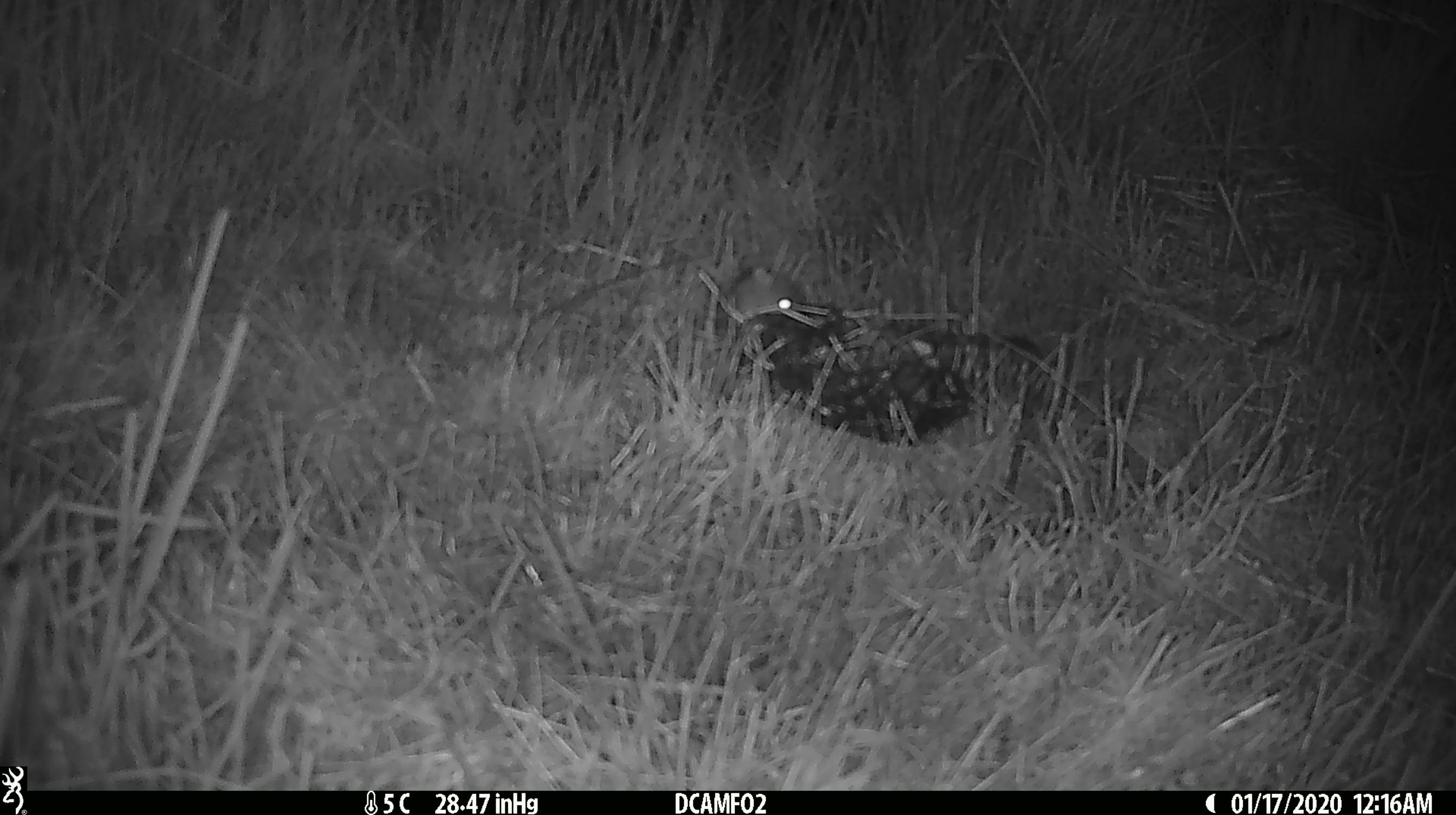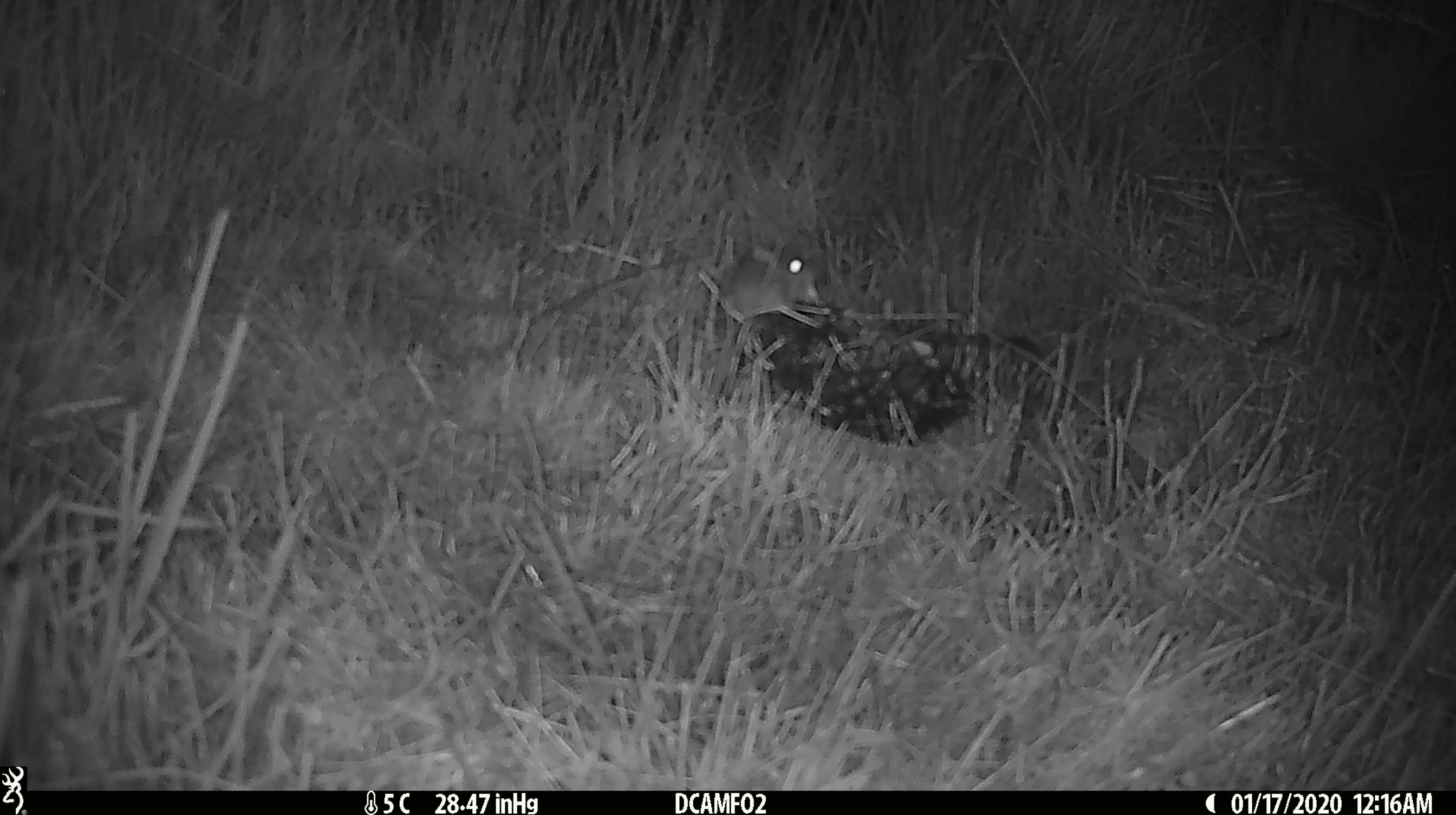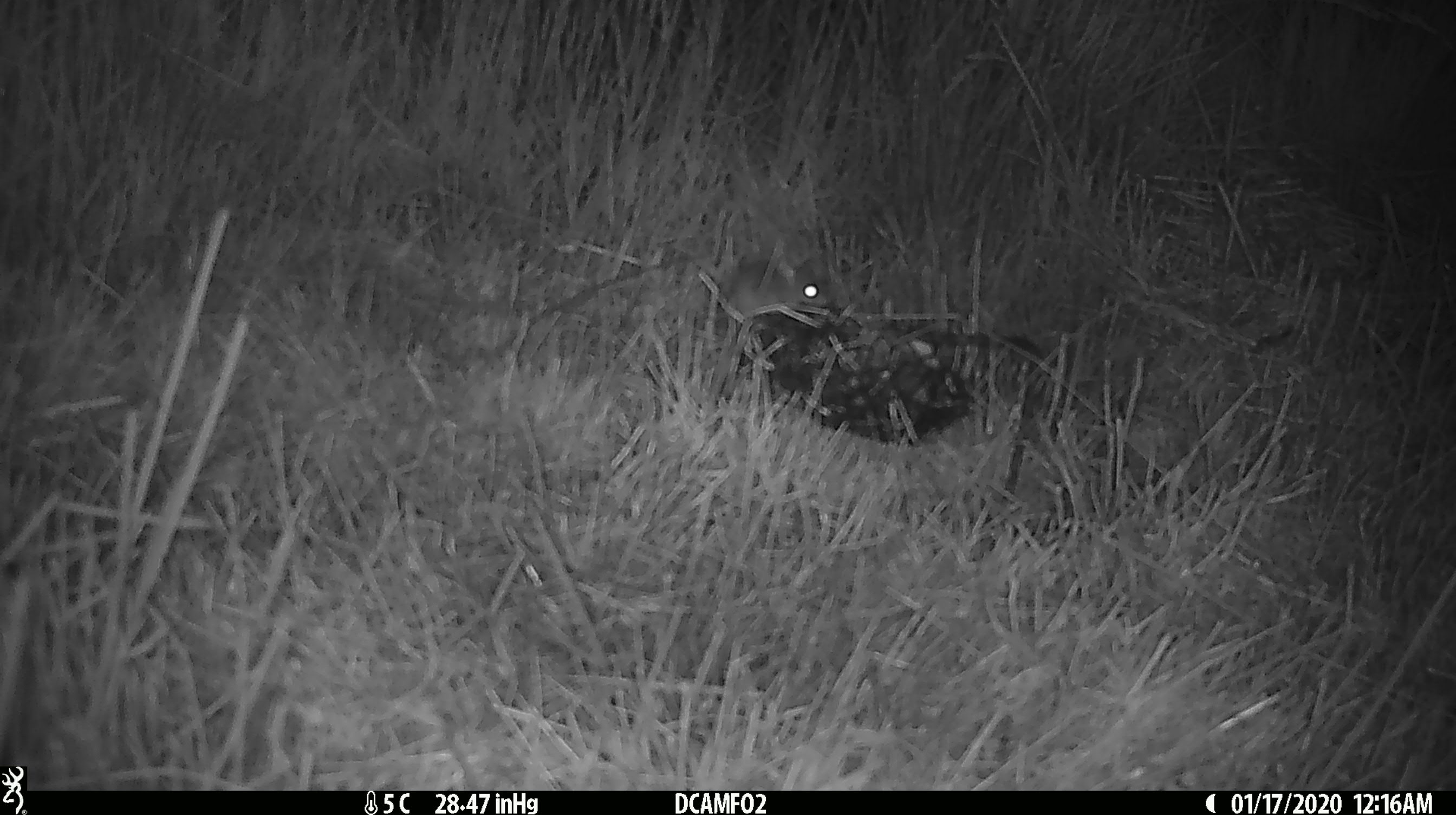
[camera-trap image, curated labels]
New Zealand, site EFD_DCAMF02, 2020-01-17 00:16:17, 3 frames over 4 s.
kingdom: Animalia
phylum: Chordata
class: Mammalia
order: Rodentia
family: Muridae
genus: Mus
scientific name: Mus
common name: mouse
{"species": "mouse (Mus)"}